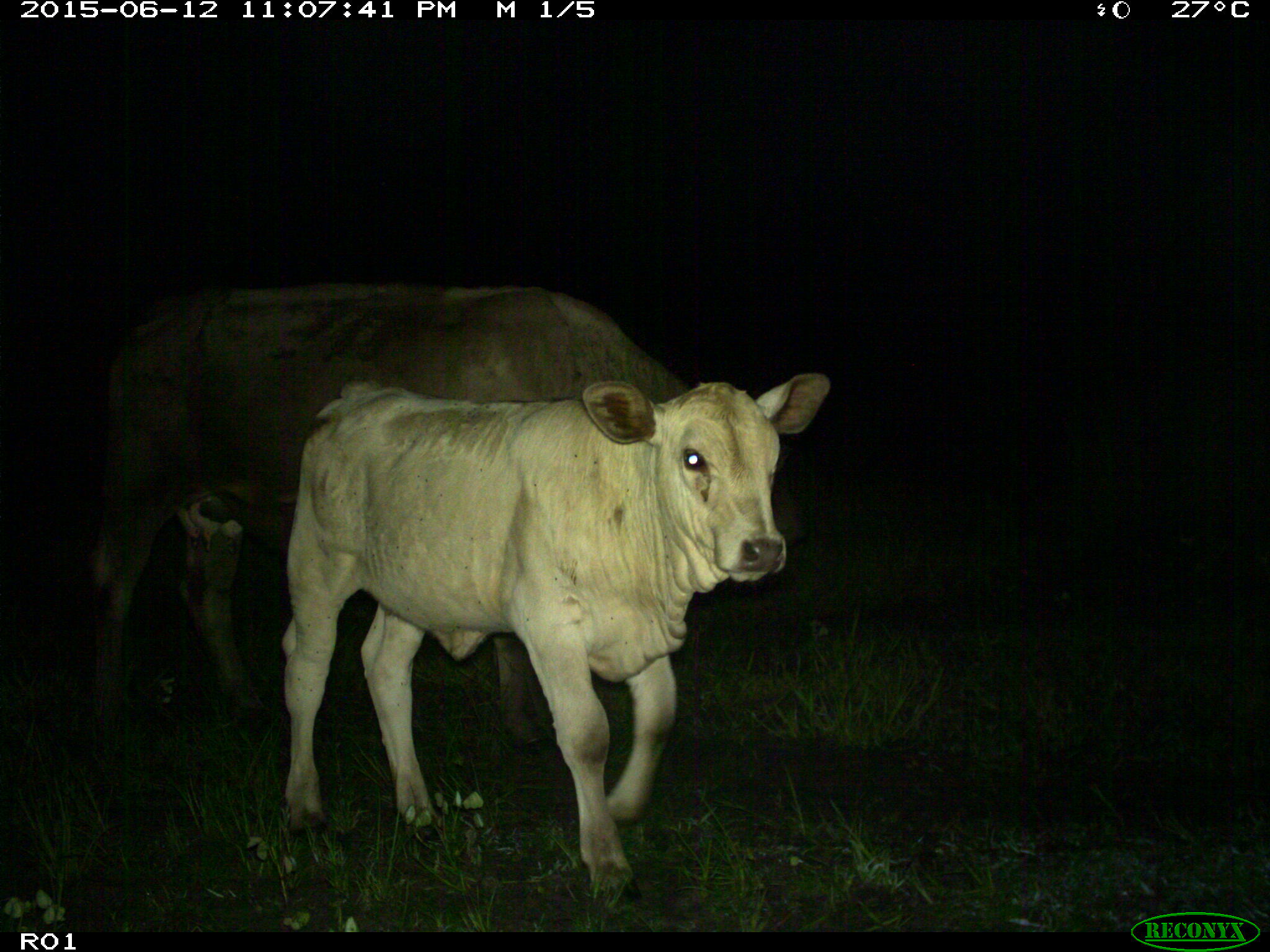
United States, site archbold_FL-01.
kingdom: Animalia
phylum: Chordata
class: Mammalia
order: Artiodactyla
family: Bovidae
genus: Bos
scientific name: Bos taurus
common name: domestic cow